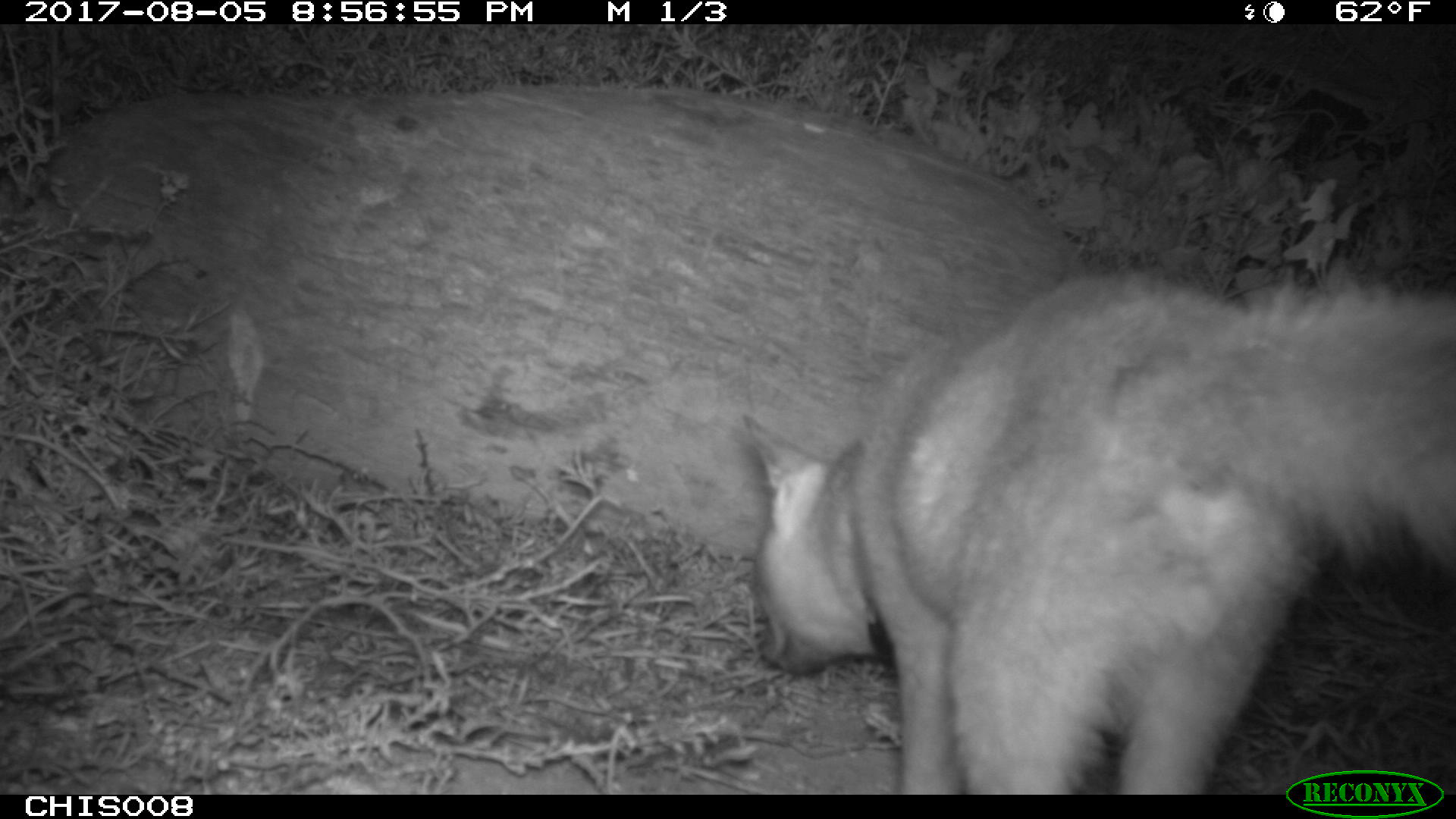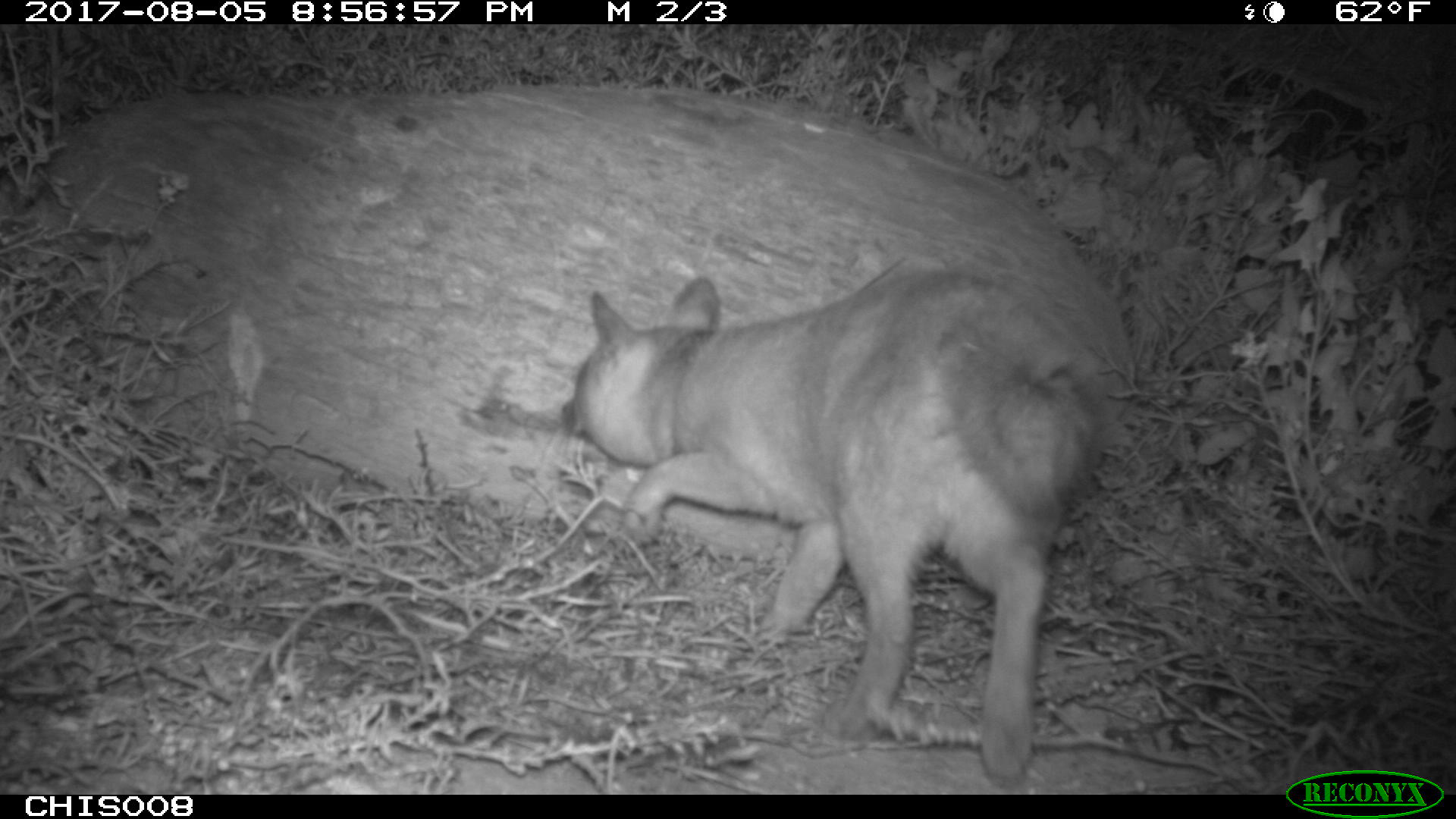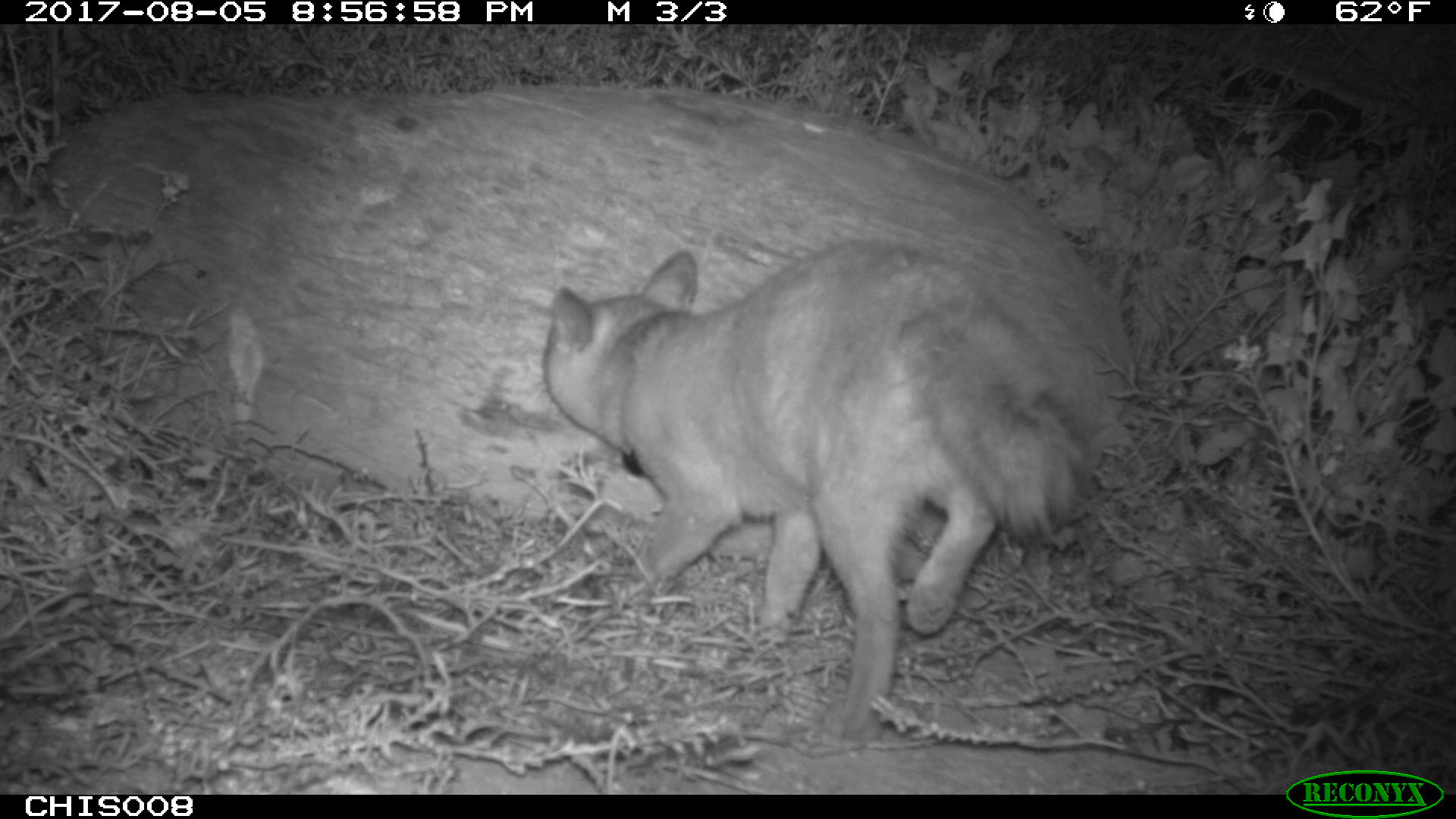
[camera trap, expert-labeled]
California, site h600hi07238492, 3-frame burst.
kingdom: Animalia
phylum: Chordata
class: Mammalia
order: Carnivora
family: Canidae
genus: Urocyon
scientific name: Urocyon littoralis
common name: island fox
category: fox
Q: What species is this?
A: Fox (island fox) (Urocyon littoralis).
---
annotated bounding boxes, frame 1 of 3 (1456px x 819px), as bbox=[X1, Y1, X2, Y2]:
fox: bbox=[741, 265, 1455, 794]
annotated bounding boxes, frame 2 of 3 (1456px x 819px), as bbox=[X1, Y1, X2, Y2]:
fox: bbox=[563, 273, 1106, 786]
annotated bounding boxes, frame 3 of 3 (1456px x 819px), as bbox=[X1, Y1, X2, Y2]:
fox: bbox=[537, 240, 1095, 743]